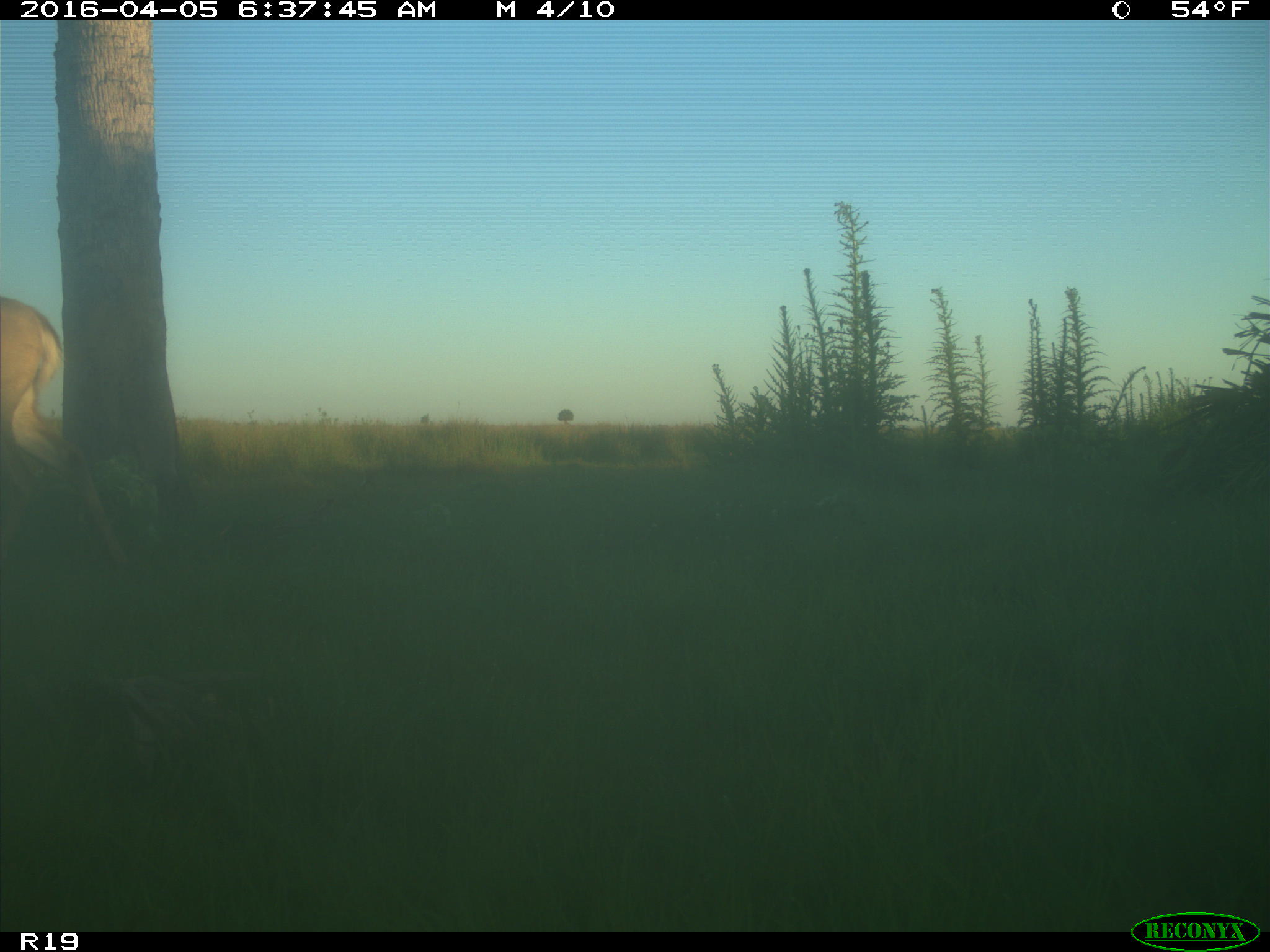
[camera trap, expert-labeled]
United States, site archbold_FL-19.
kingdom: Animalia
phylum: Chordata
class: Mammalia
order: Artiodactyla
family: Cervidae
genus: Odocoileus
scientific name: Odocoileus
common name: deer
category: unidentified deer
Unidentified deer (deer) (Odocoileus).